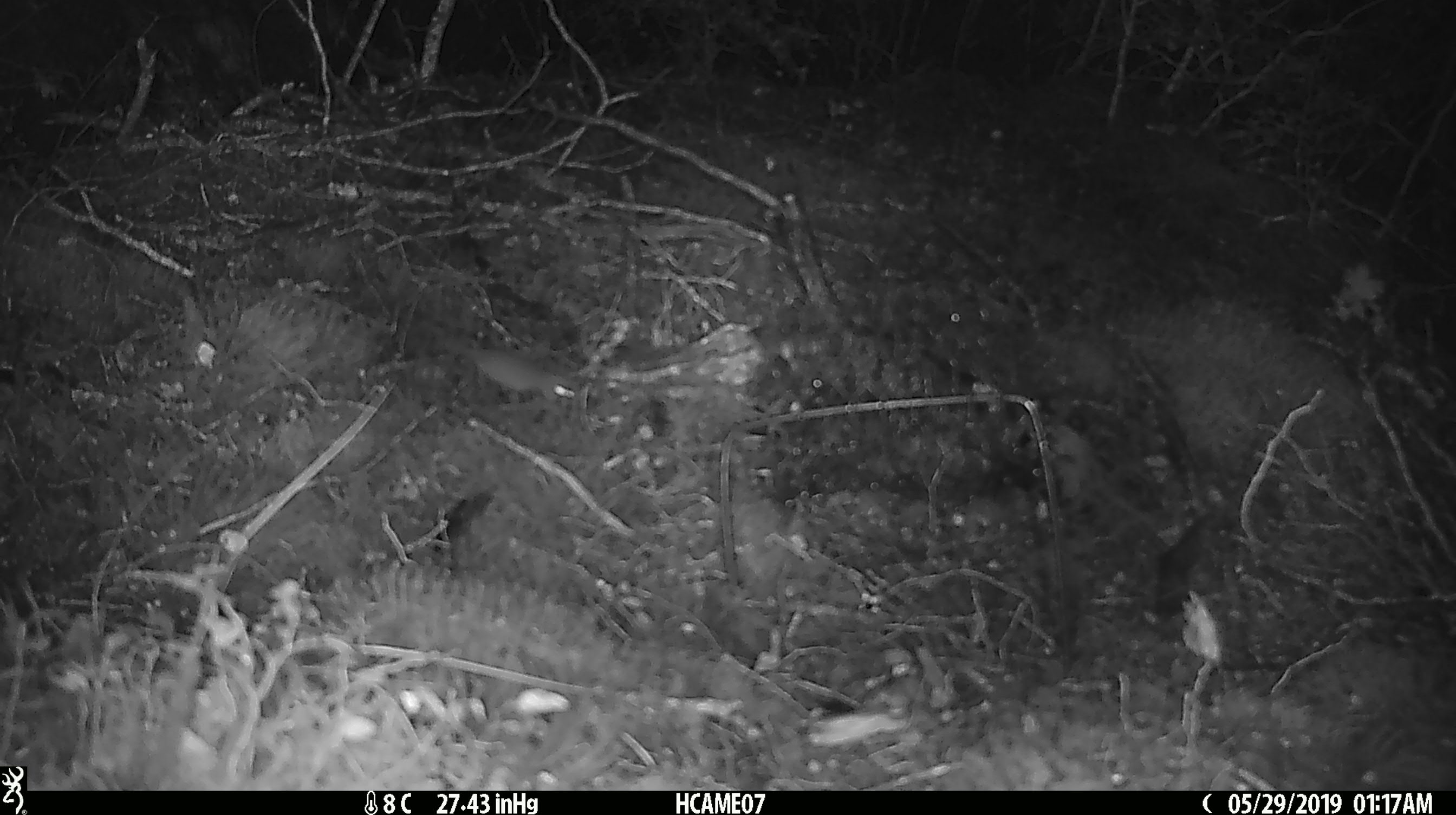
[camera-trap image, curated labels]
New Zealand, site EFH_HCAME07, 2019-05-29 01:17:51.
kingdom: Animalia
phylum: Chordata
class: Mammalia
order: Rodentia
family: Muridae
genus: Mus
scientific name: Mus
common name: mouse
Mouse (Mus).